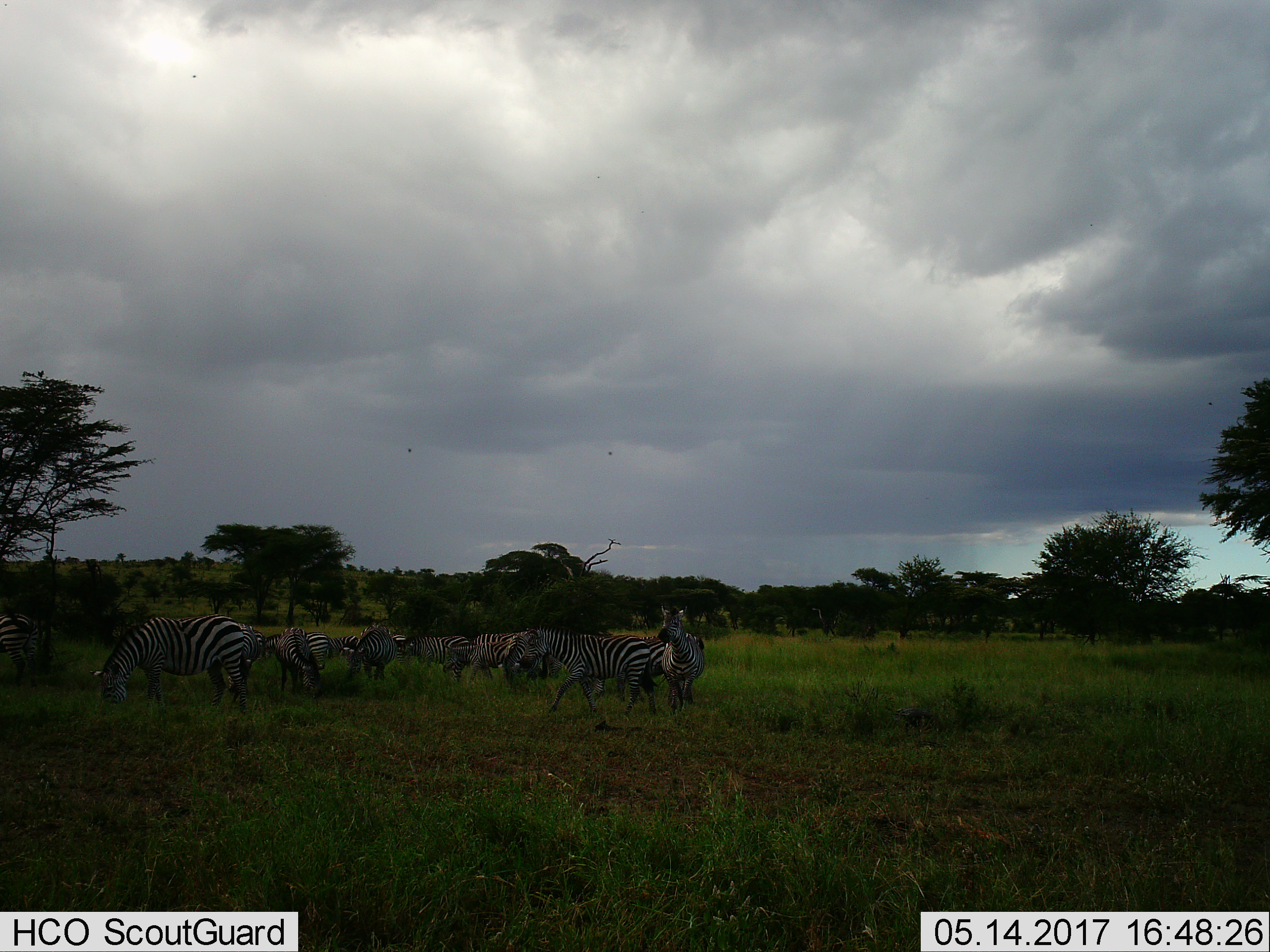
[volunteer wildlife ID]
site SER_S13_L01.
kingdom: Animalia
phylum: Chordata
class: Mammalia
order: Perissodactyla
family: Equidae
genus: Equus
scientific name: Equus quagga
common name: plains zebra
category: zebraplains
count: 11-50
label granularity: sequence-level